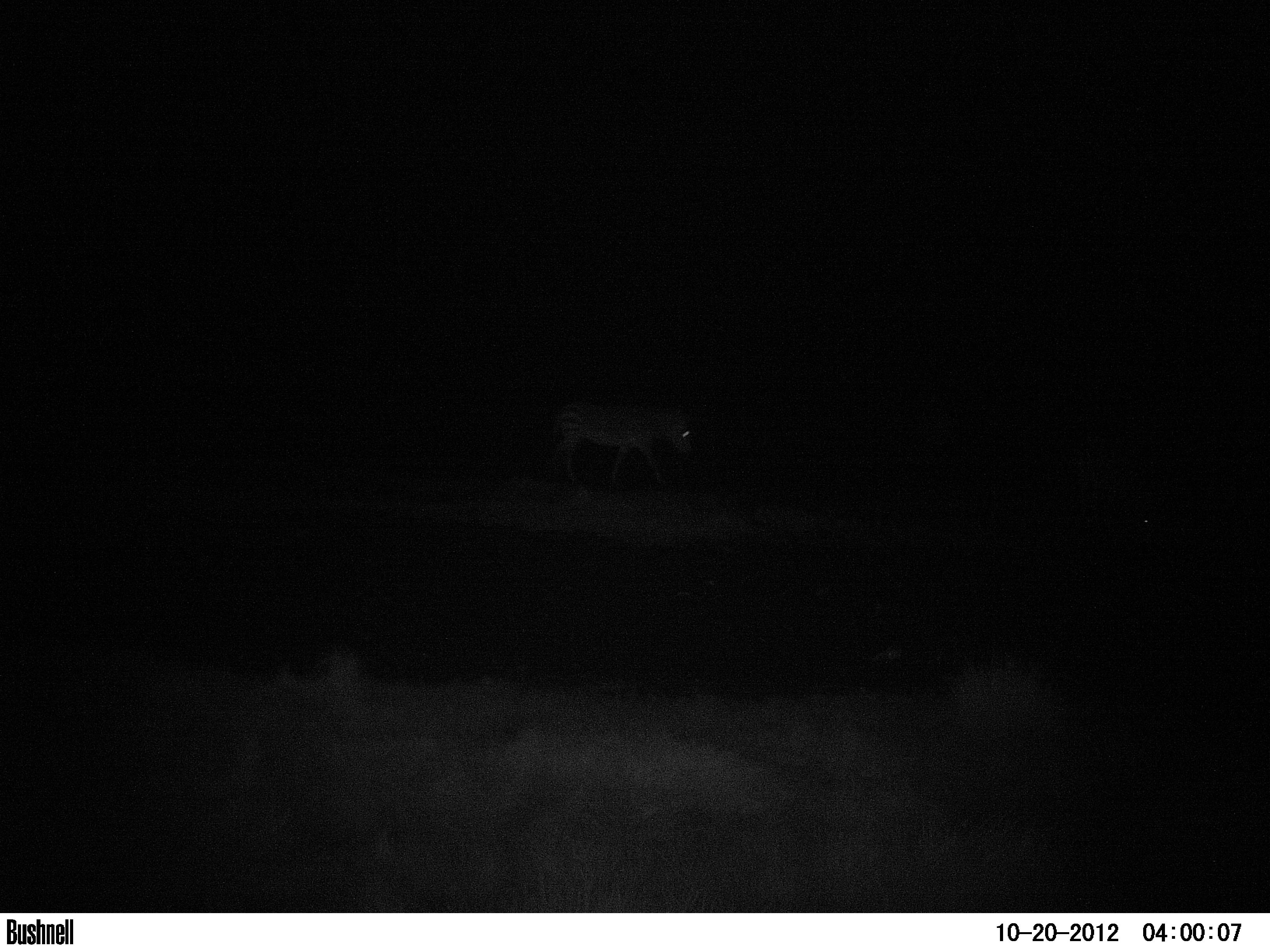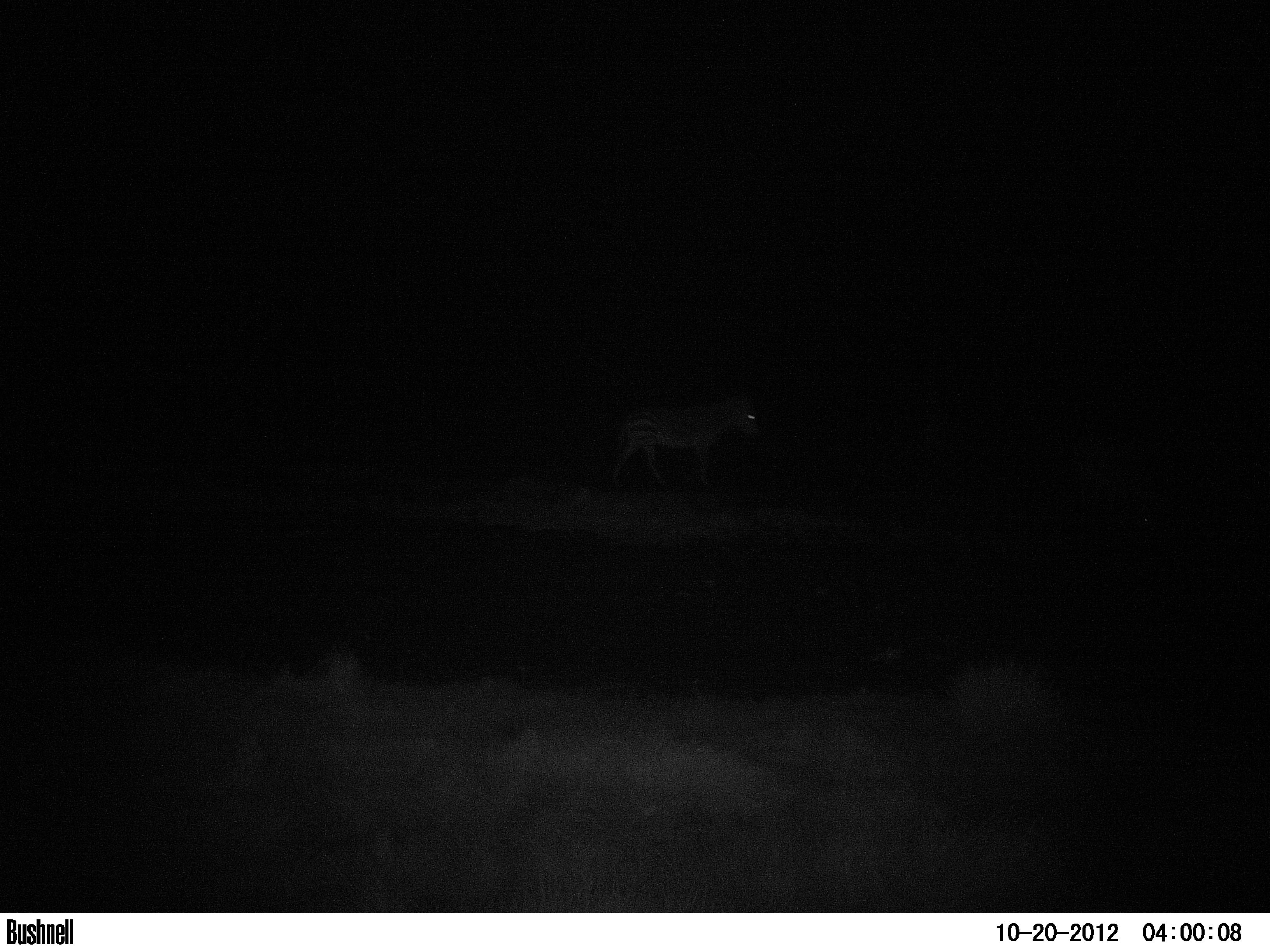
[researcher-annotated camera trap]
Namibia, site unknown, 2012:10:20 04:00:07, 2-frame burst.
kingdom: Animalia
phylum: Chordata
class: Mammalia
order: Perissodactyla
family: Equidae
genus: Equus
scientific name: Equus zebra hartmannae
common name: hartmann's mountain zebra